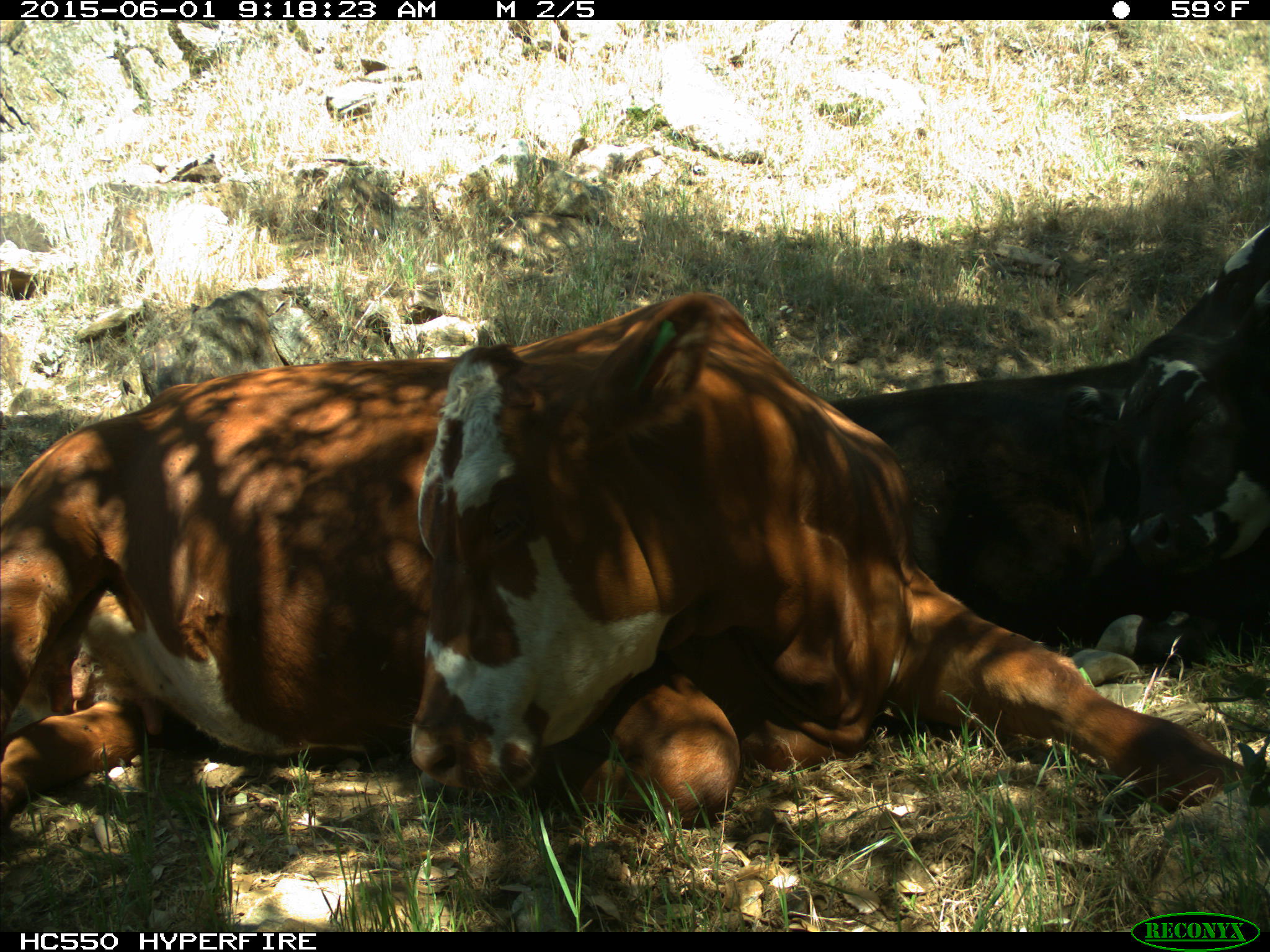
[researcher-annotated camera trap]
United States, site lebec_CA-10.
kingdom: Animalia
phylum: Chordata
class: Mammalia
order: Artiodactyla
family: Bovidae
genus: Bos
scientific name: Bos taurus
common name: domestic cow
Bos taurus (domestic cow).